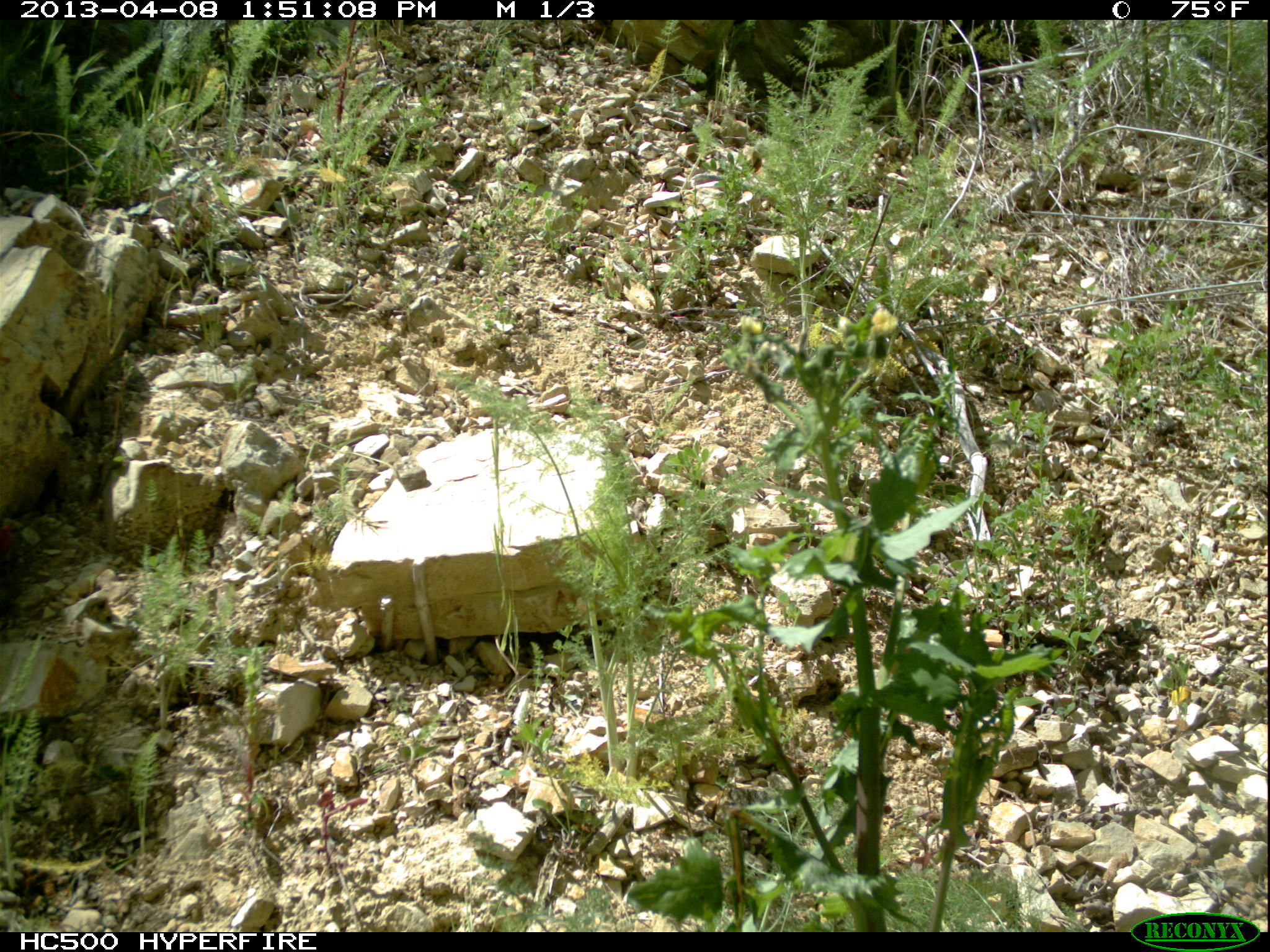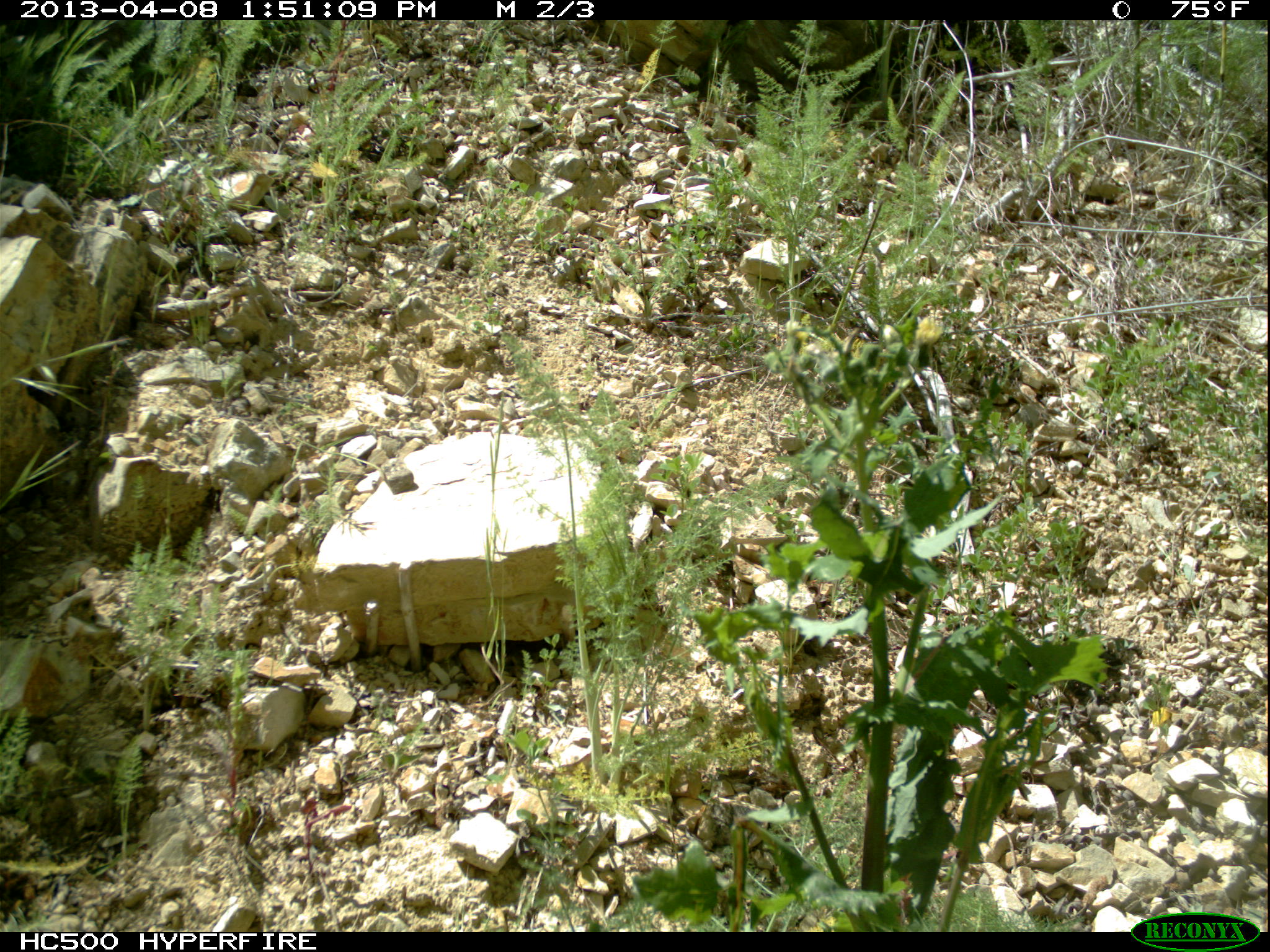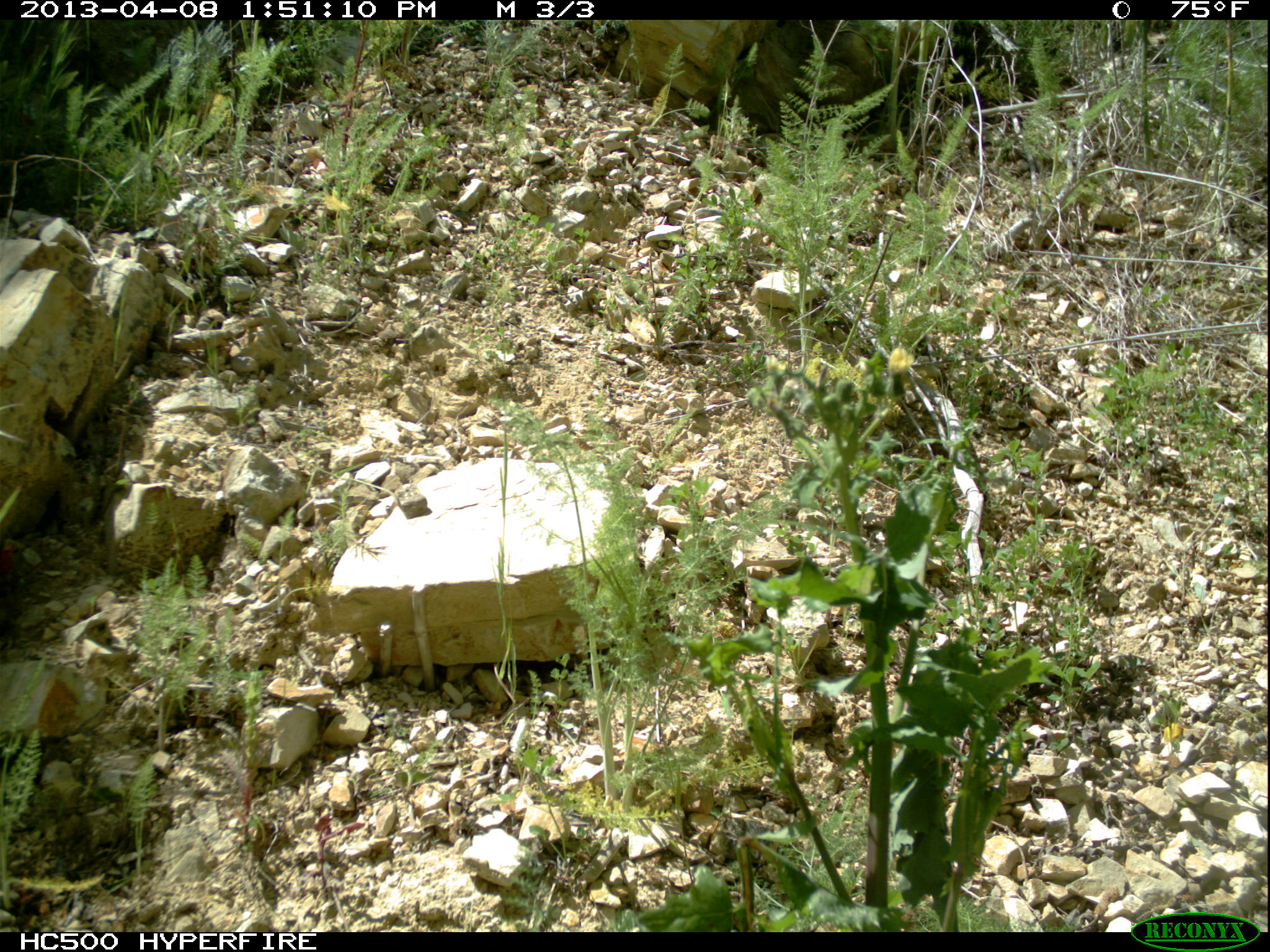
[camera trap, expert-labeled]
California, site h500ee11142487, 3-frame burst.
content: no animal present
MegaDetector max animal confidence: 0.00